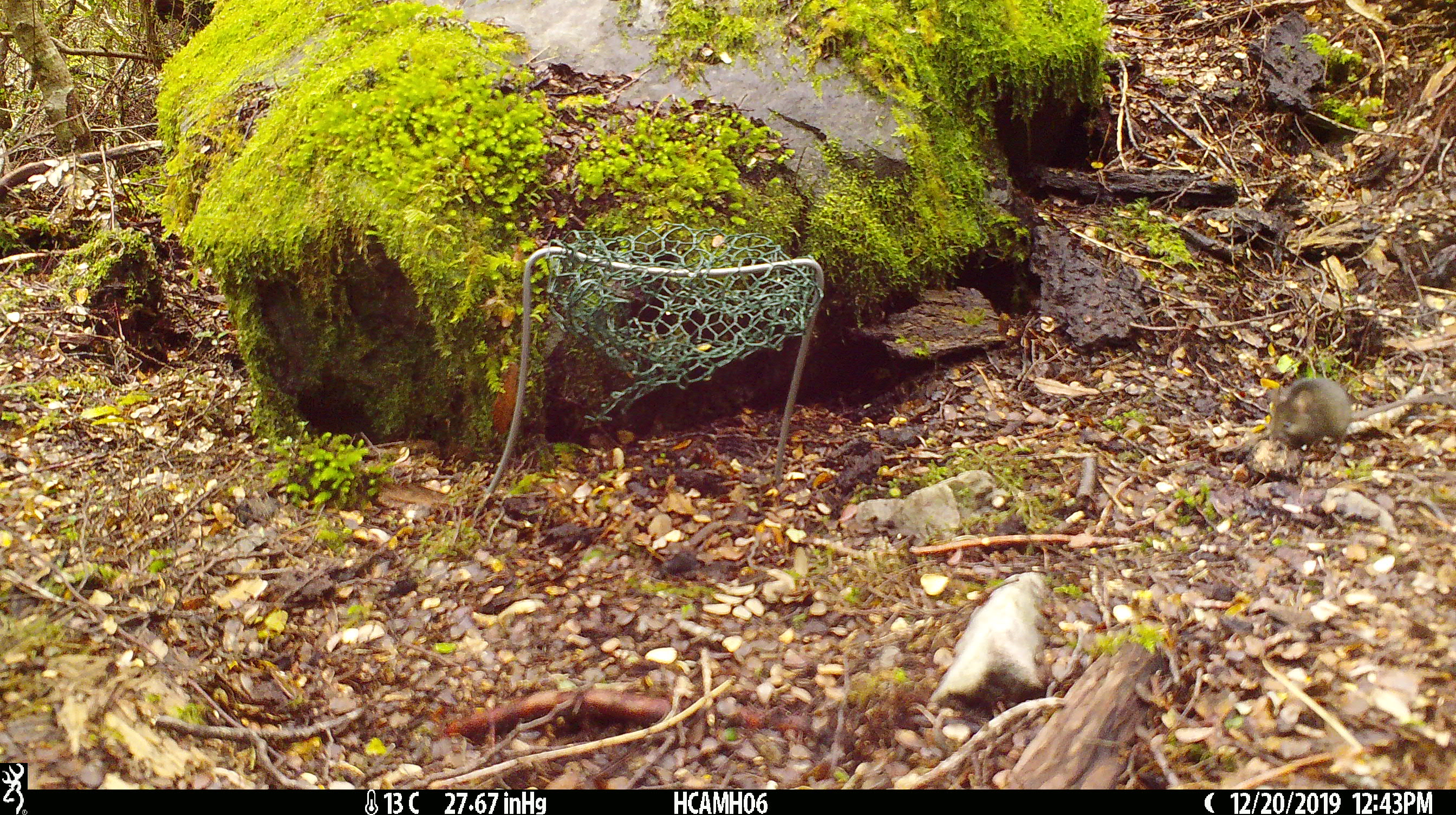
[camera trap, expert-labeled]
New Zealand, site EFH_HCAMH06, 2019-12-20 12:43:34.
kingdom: Animalia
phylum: Chordata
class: Mammalia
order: Rodentia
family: Muridae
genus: Mus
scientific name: Mus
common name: mouse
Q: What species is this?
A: Mouse (Mus).